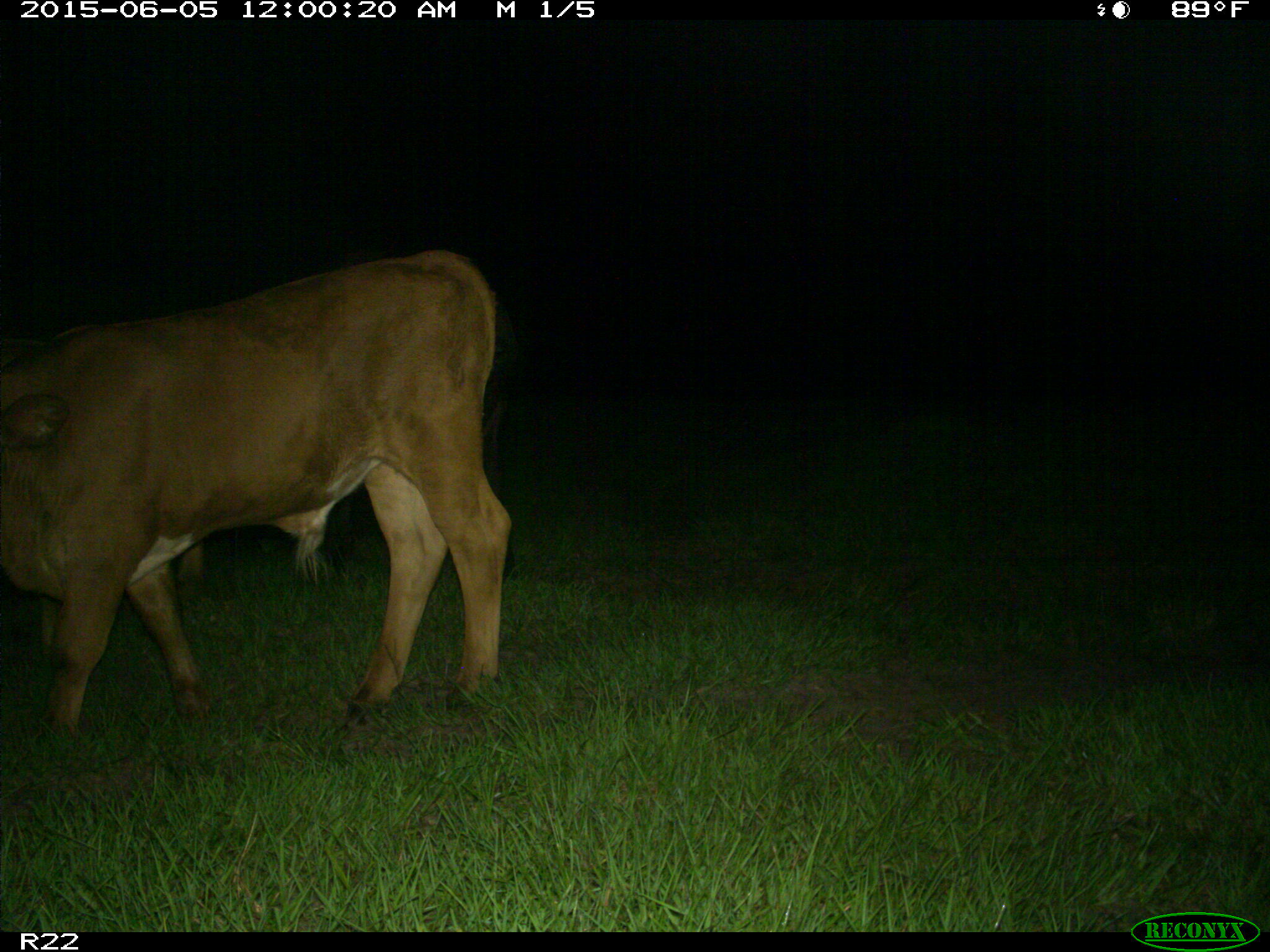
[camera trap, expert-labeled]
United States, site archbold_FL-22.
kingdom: Animalia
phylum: Chordata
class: Mammalia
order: Artiodactyla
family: Bovidae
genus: Bos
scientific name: Bos taurus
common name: domestic cow